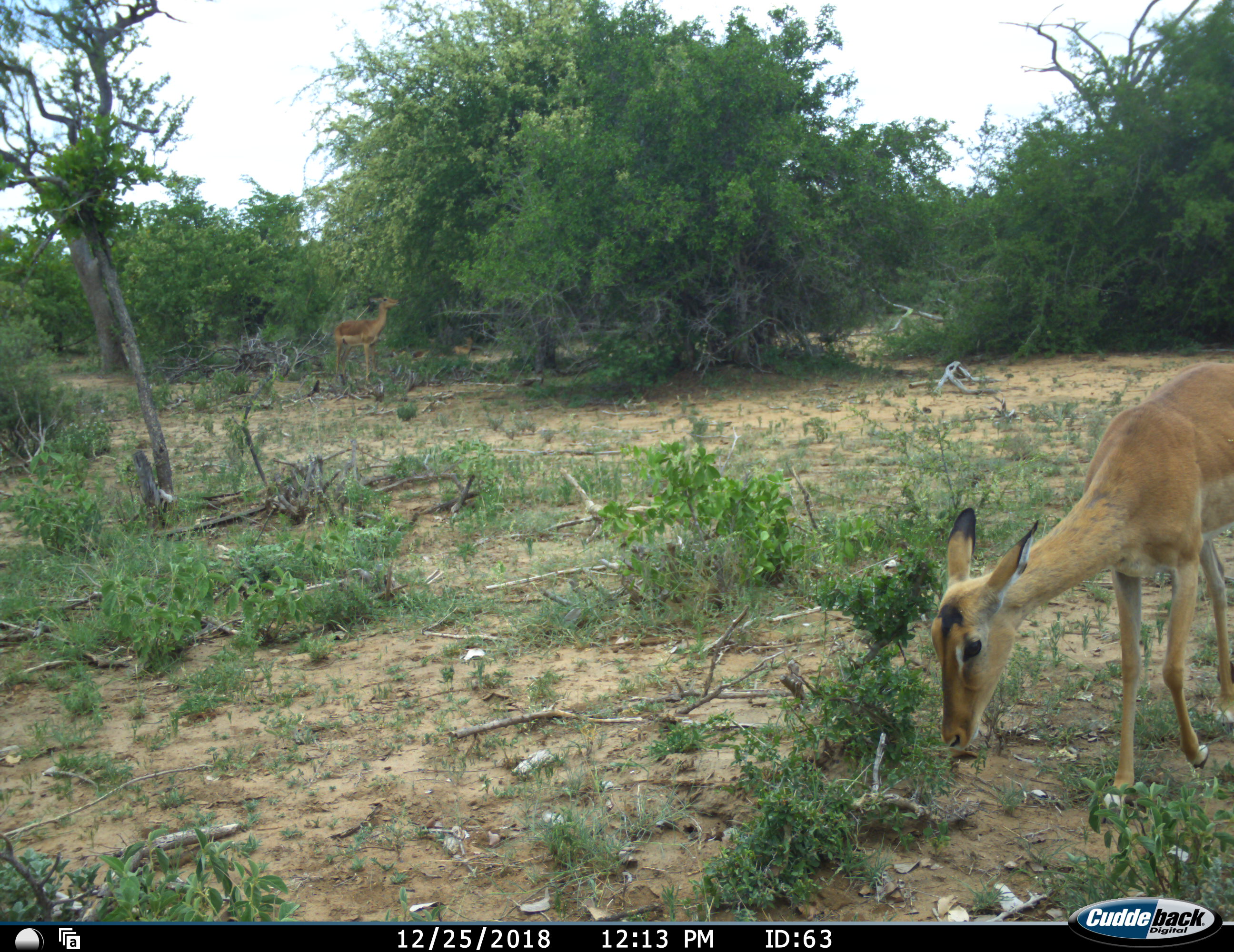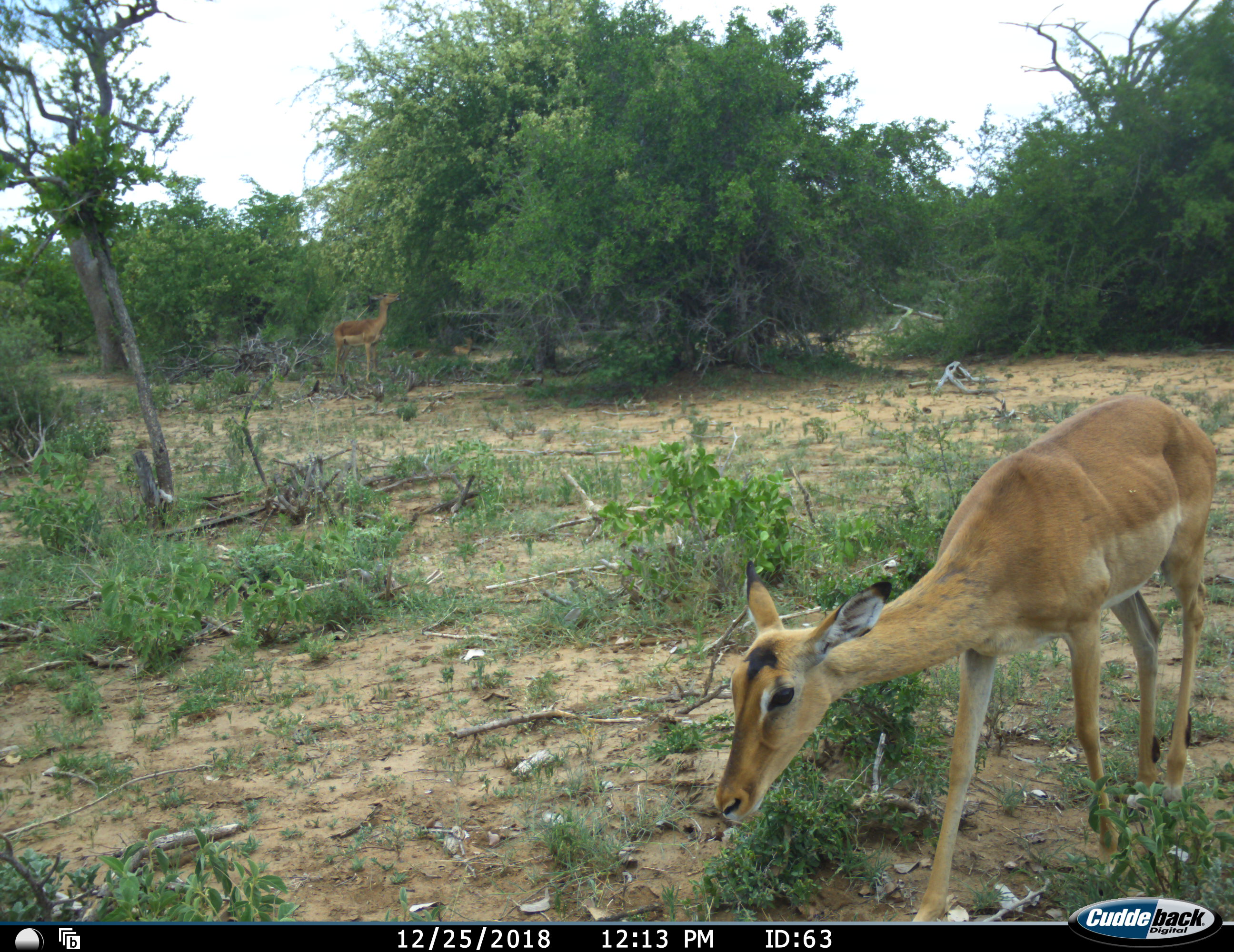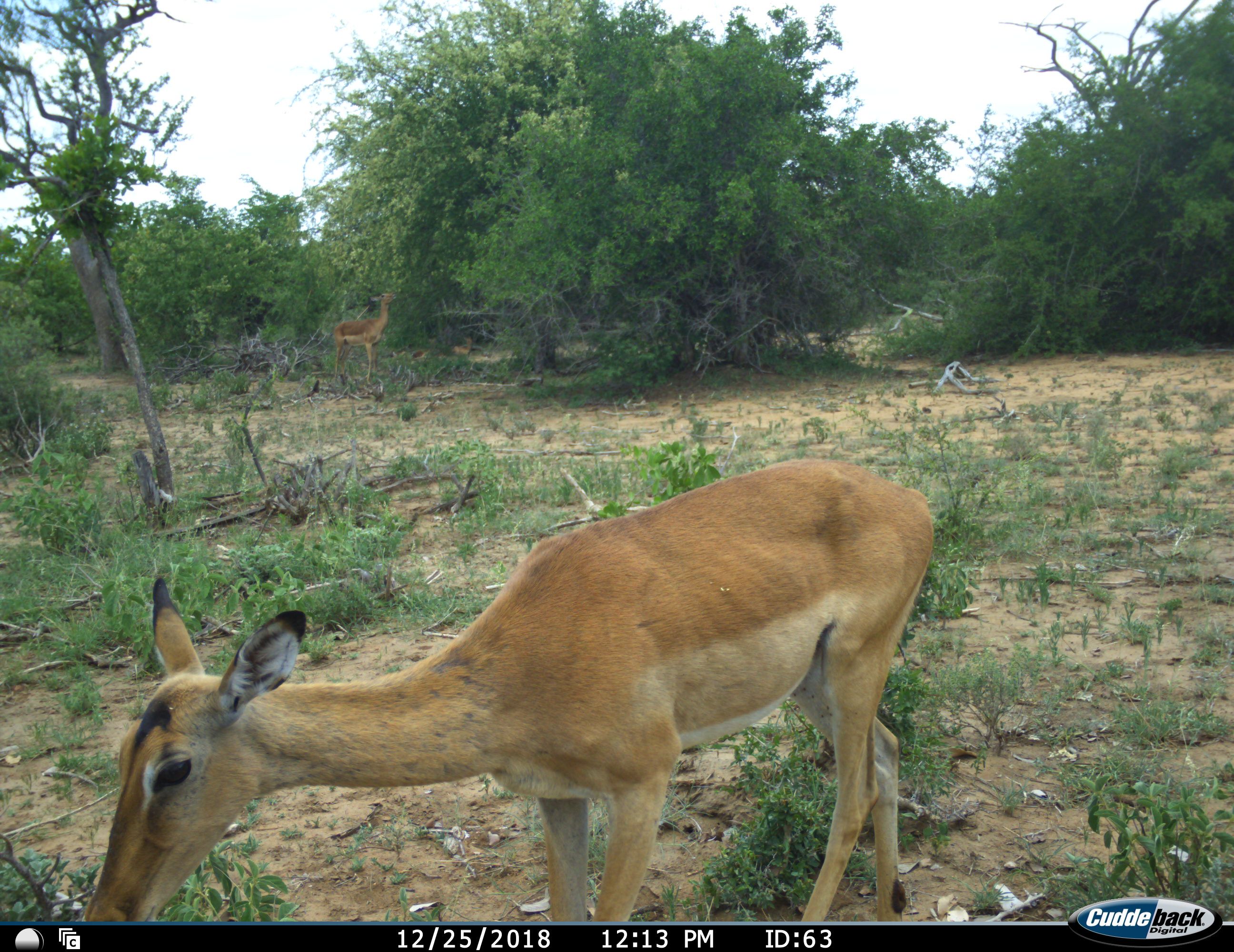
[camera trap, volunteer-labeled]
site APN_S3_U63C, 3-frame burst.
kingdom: Animalia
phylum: Chordata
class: Mammalia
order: Artiodactyla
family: Bovidae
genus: Aepyceros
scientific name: Aepyceros melampus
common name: impala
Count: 2.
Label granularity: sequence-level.